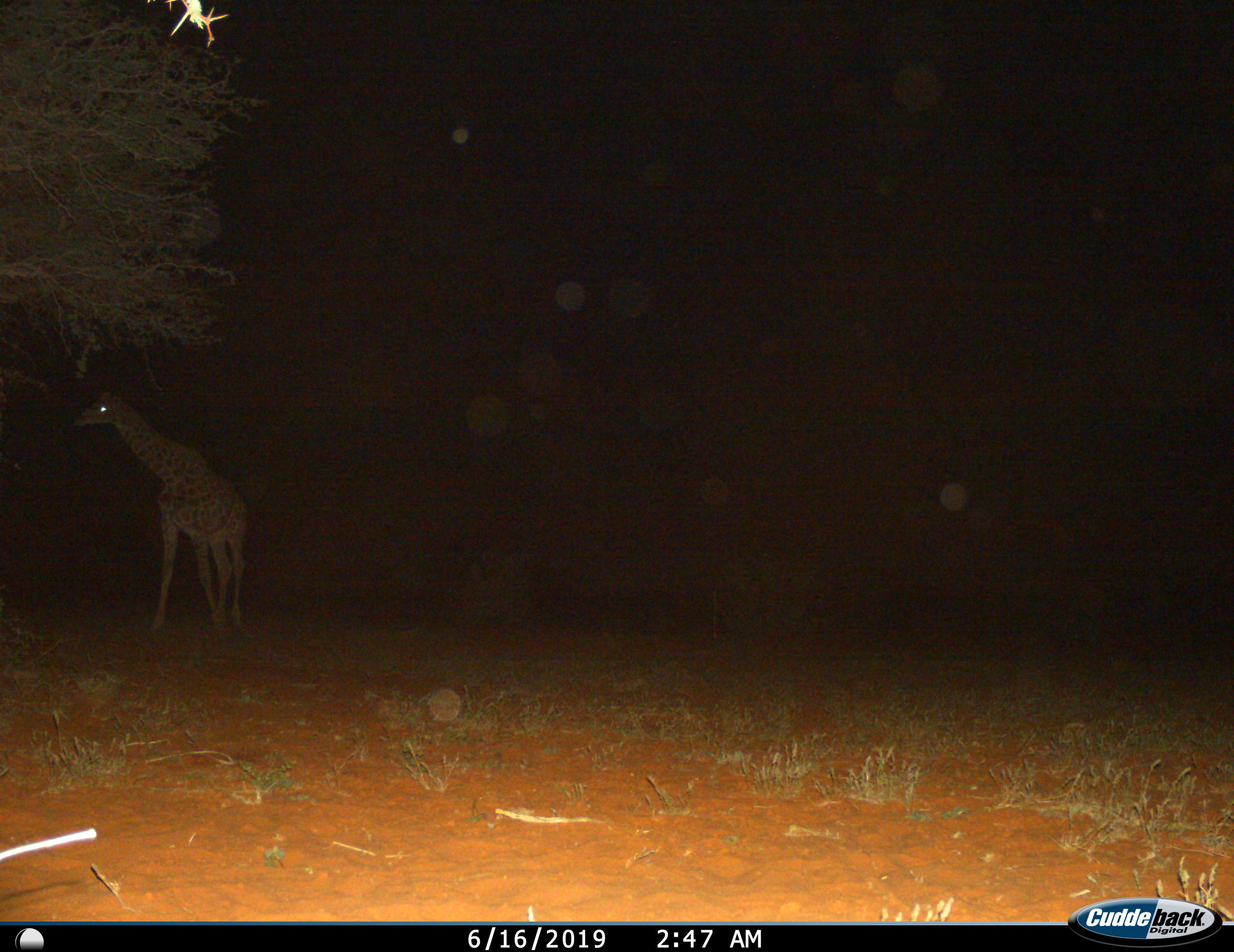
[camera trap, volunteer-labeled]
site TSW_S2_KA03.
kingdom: Animalia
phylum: Chordata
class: Mammalia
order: Artiodactyla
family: Giraffidae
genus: Giraffa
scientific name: Giraffa camelopardalis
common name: giraffe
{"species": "giraffe (Giraffa camelopardalis)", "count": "1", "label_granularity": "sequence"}